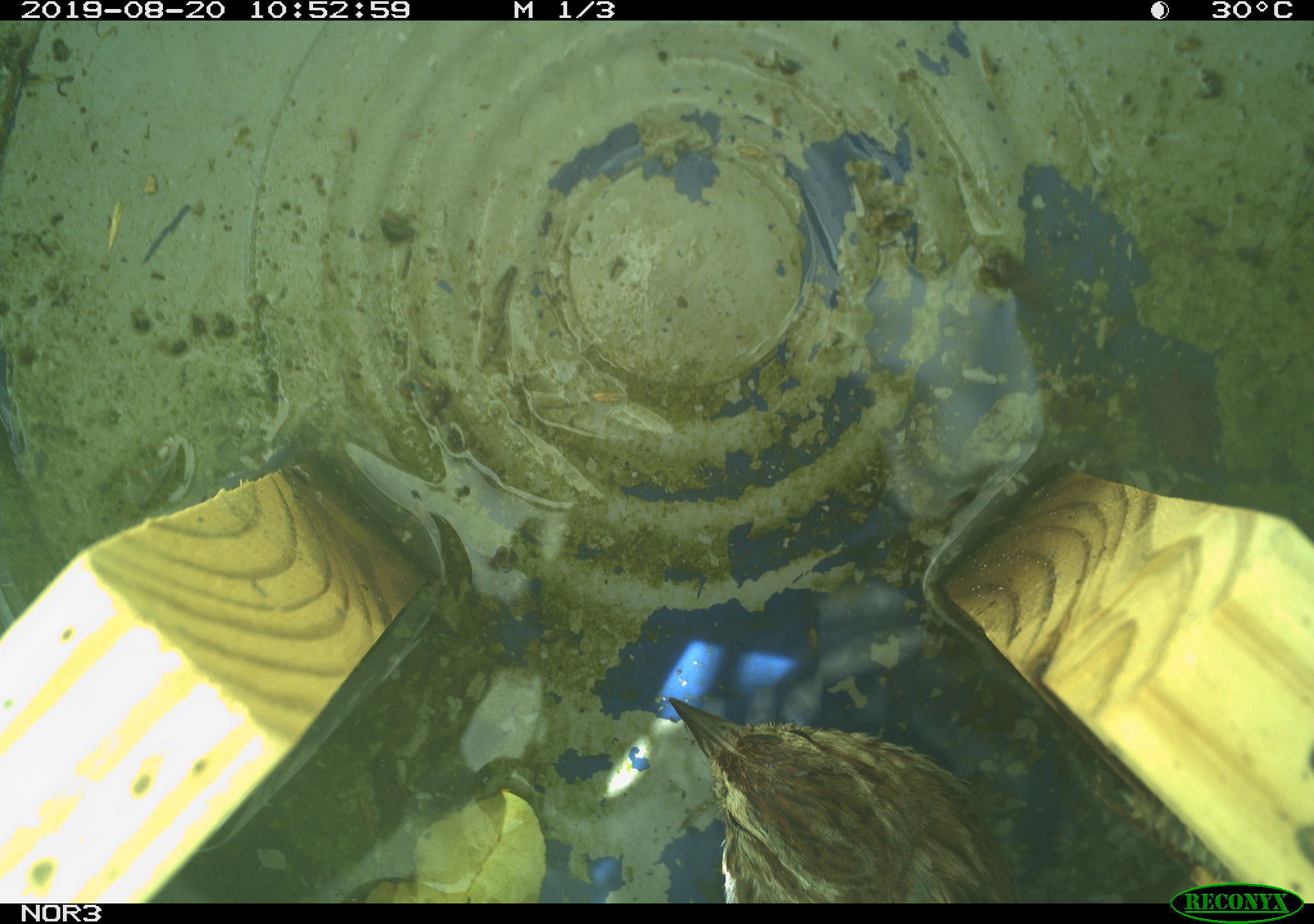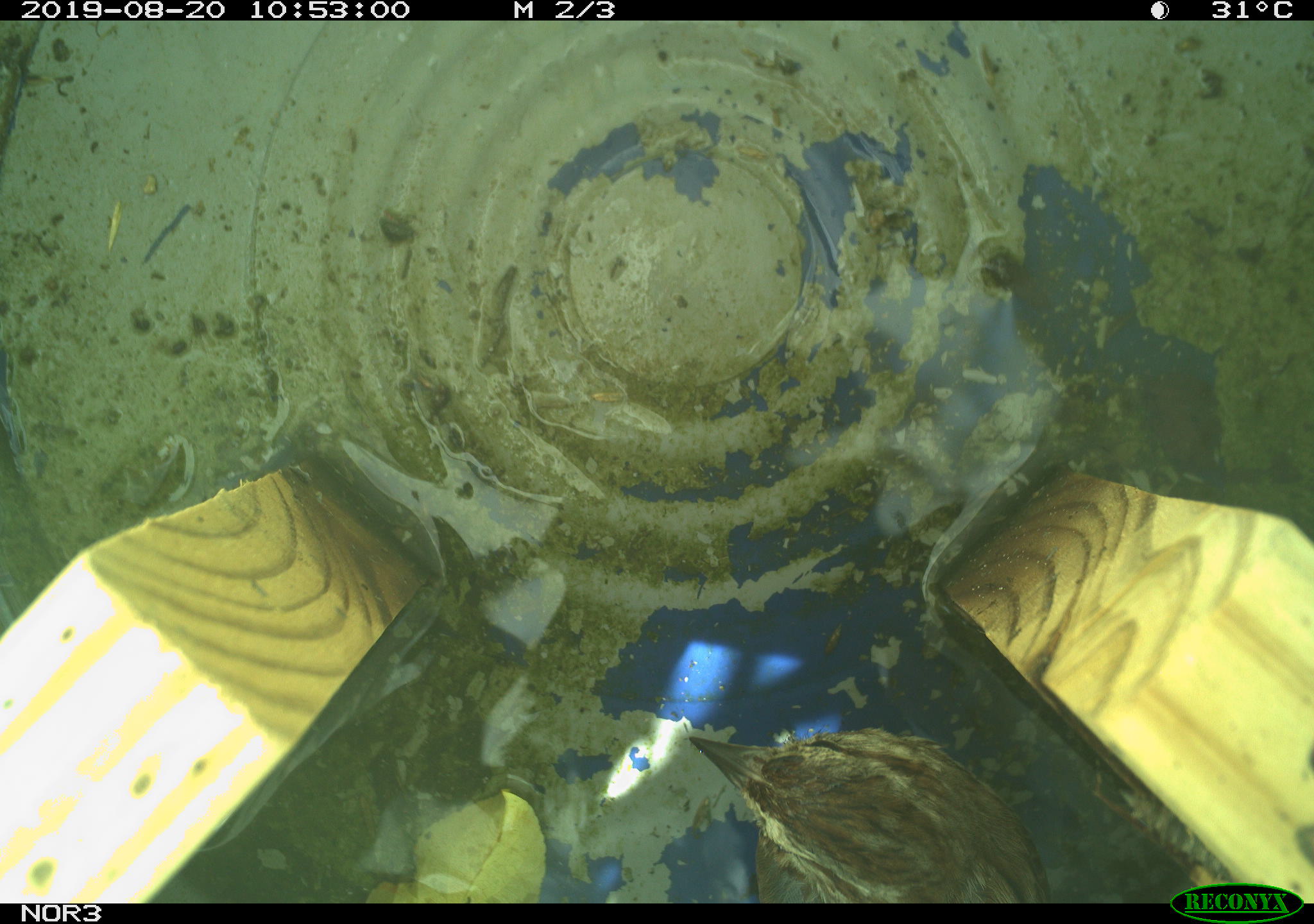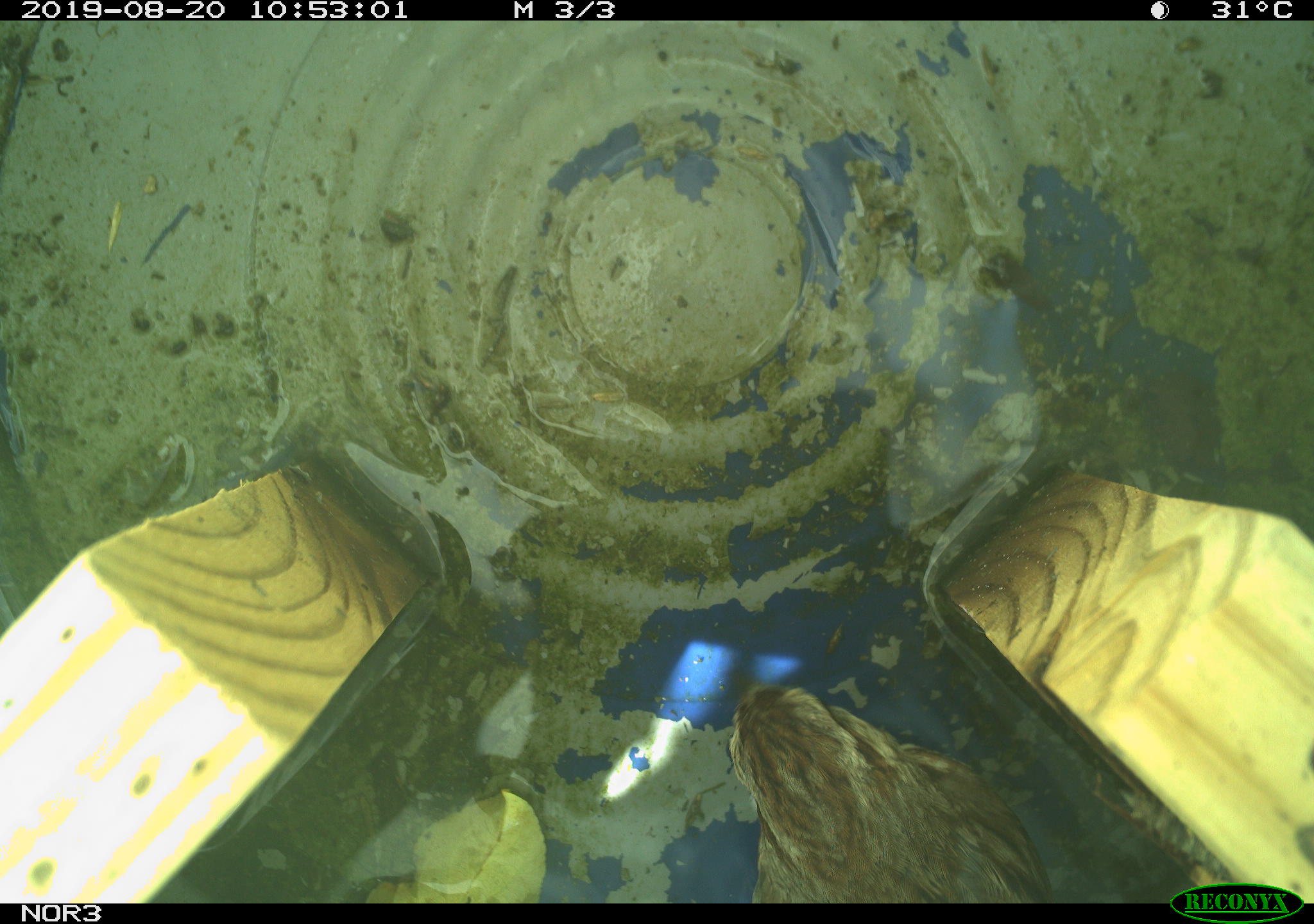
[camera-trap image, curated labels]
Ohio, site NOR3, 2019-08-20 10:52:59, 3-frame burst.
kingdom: Animalia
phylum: Chordata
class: Aves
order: Passeriformes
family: Passerellidae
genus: Melospiza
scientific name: Melospiza melodia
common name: song sparrow